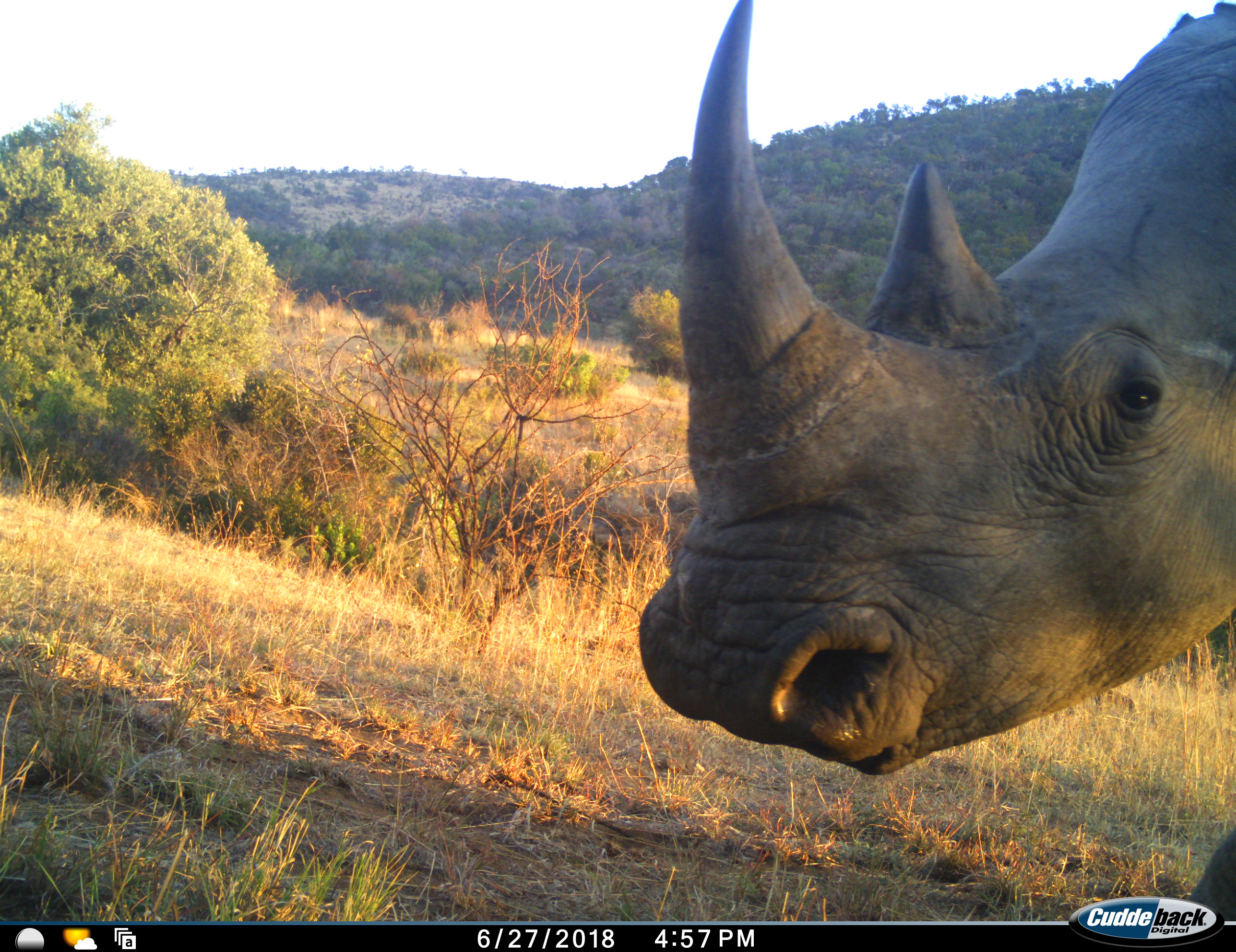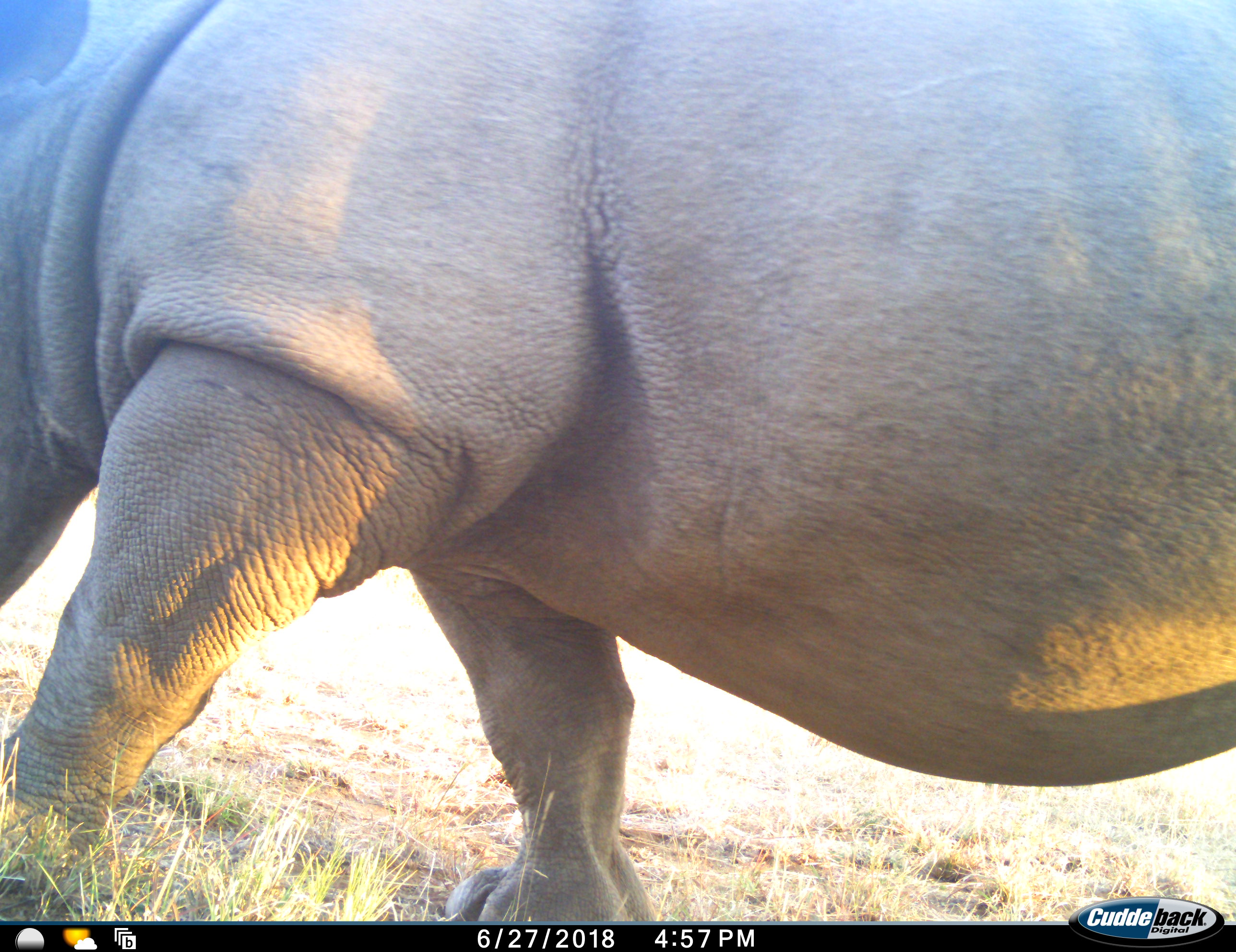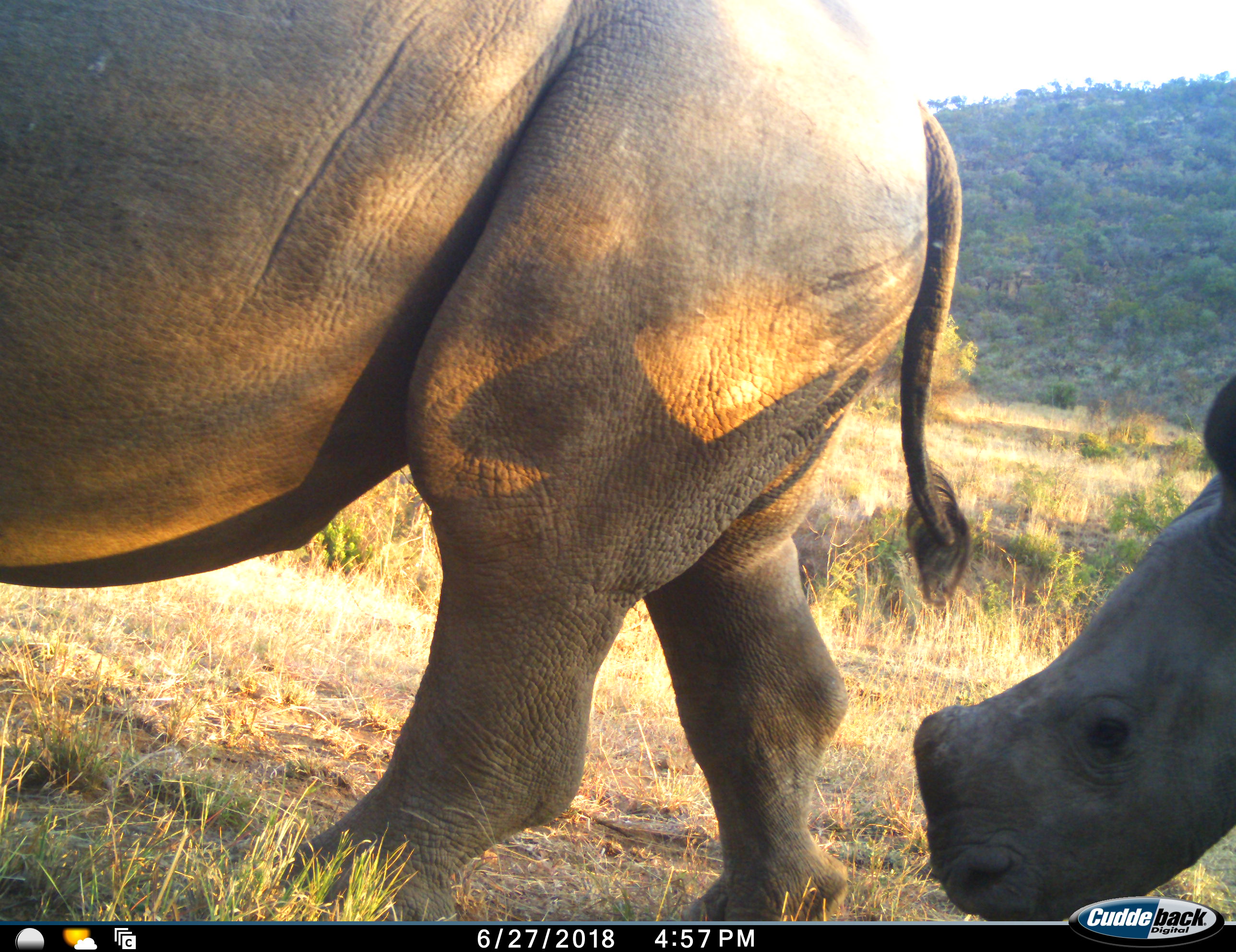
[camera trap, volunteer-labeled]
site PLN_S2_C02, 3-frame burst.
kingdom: Animalia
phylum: Chordata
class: Mammalia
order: Perissodactyla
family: Rhinocerotidae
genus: Ceratotherium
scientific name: Ceratotherium simum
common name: white rhinoceros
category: rhinoceroswhite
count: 2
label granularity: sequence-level